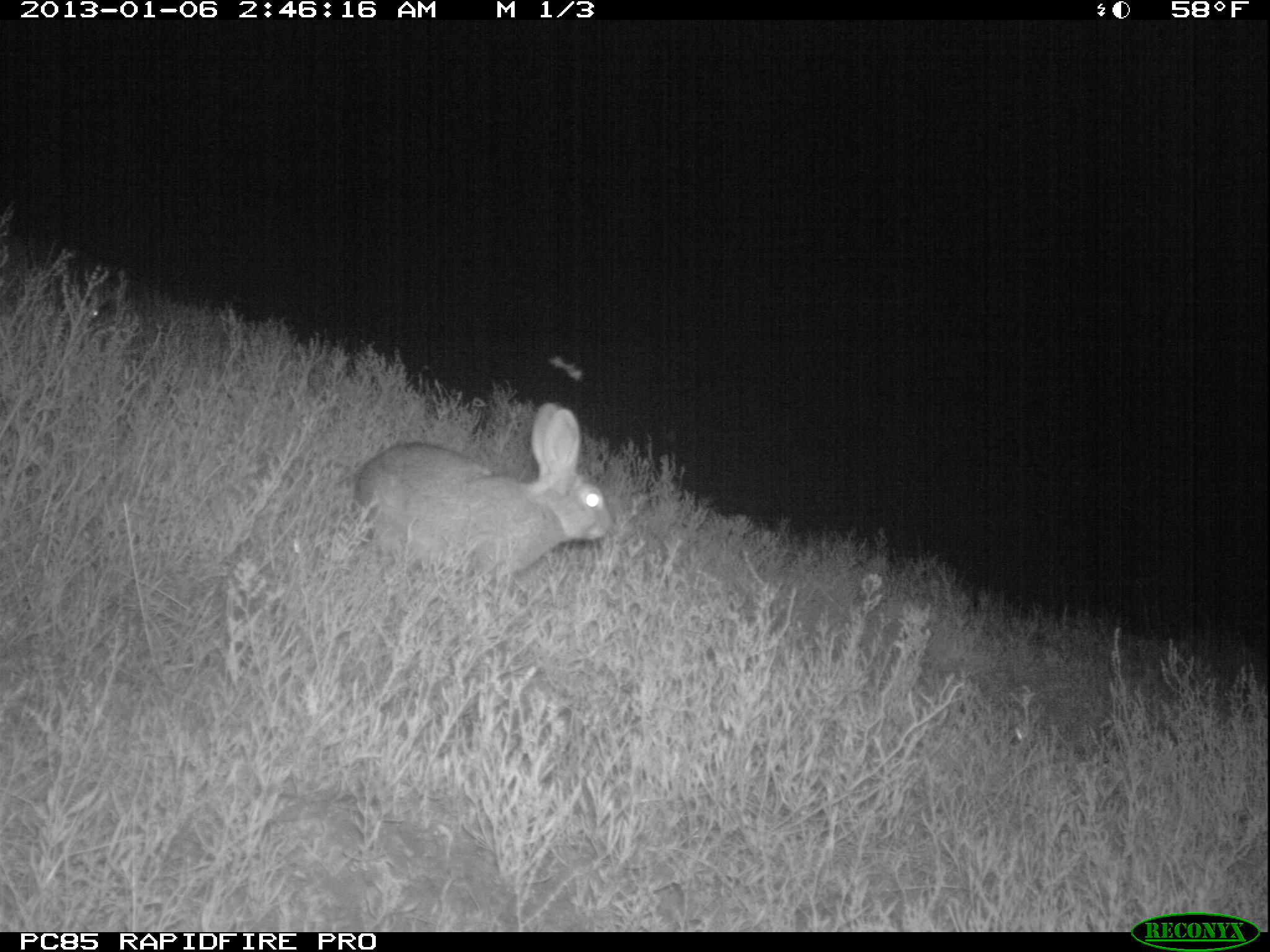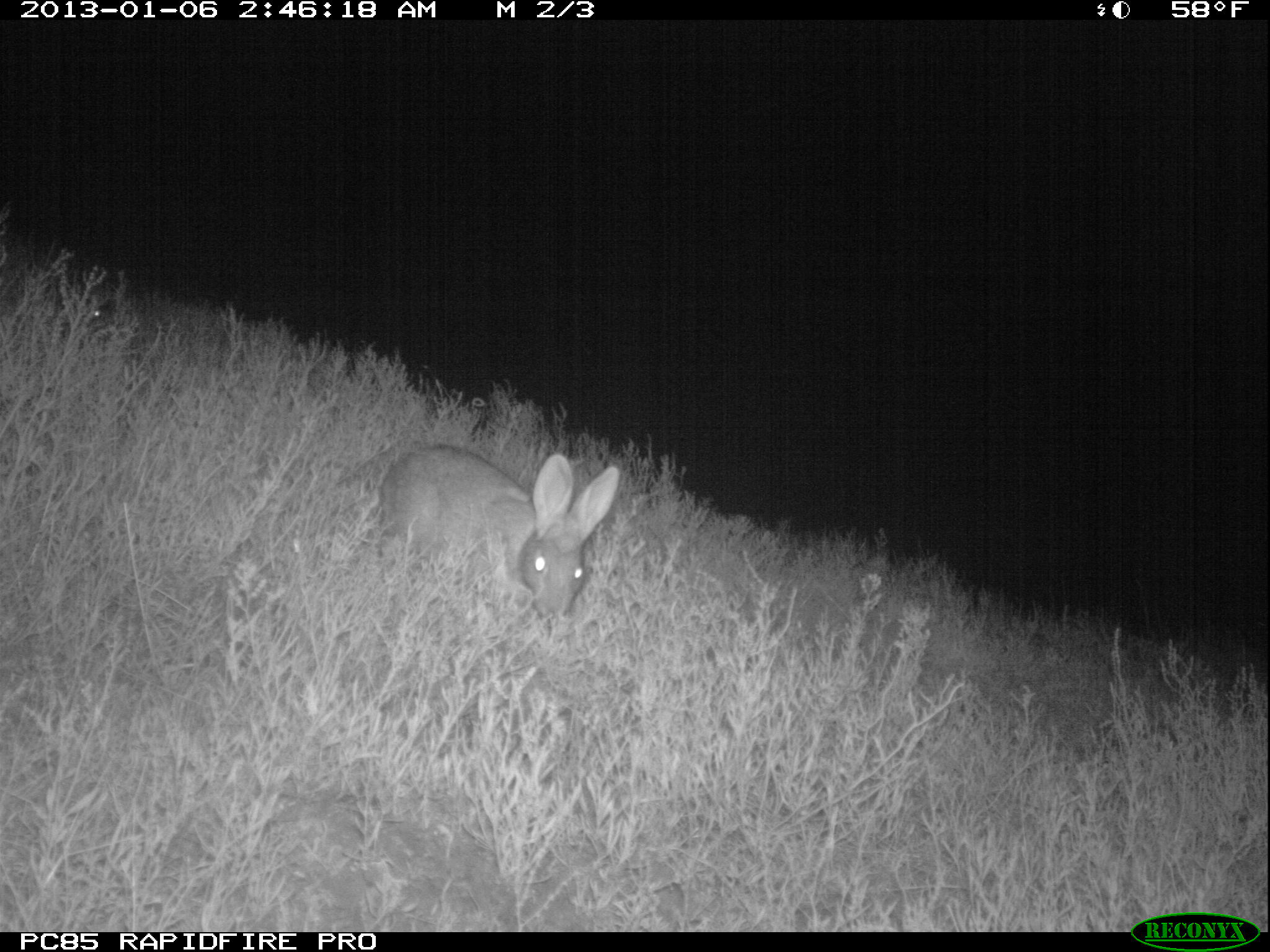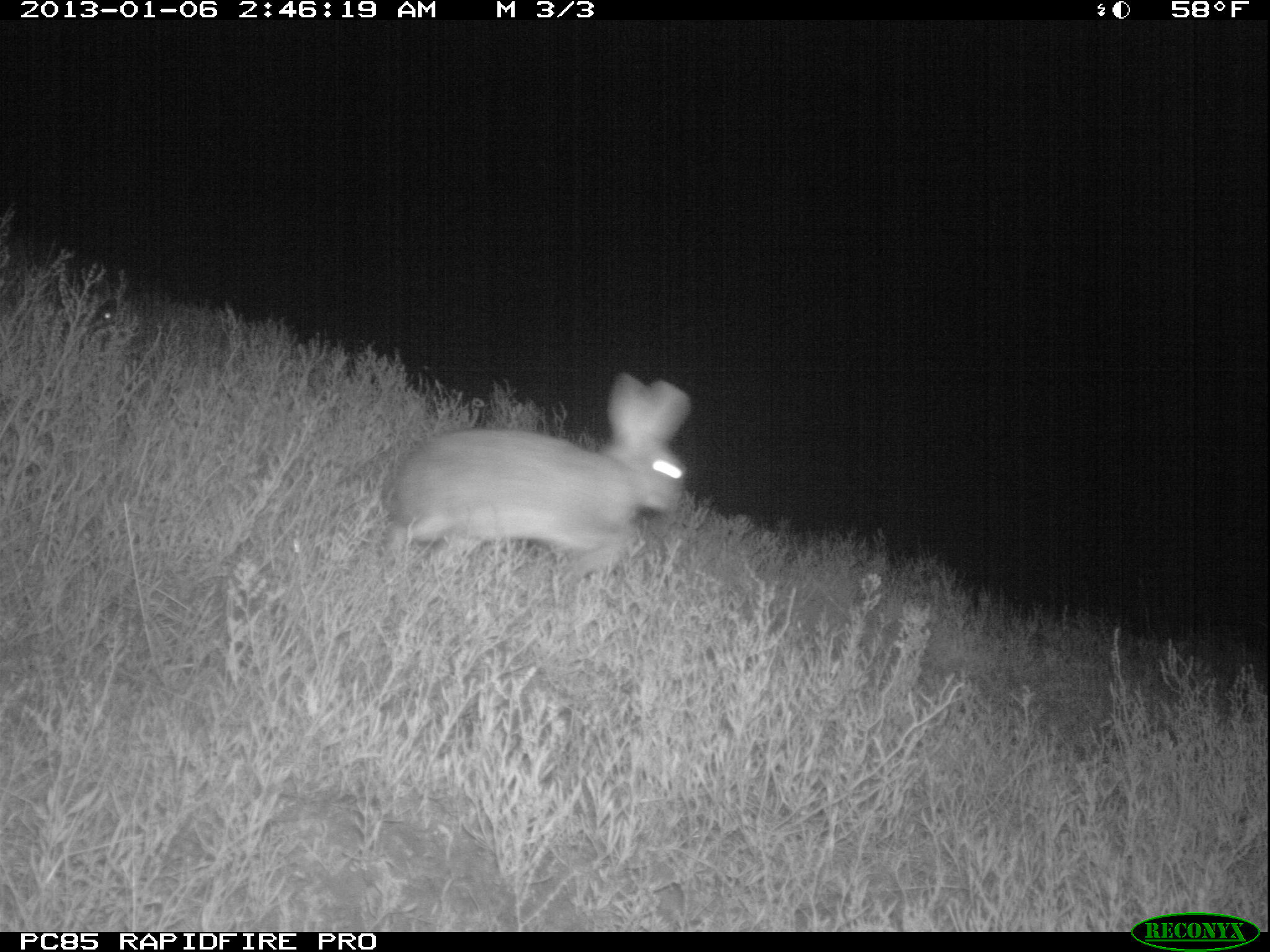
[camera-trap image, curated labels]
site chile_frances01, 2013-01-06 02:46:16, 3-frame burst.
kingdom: Animalia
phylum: Chordata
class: Mammalia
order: Lagomorpha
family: Leporidae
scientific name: Leporidae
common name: rabbits and hares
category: rabbit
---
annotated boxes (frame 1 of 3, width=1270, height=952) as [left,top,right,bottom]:
rabbit: [345,404,615,601]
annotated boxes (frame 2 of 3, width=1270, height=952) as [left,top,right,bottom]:
rabbit: [370,442,620,630]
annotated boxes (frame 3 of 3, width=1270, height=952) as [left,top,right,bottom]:
rabbit: [373,373,690,590]